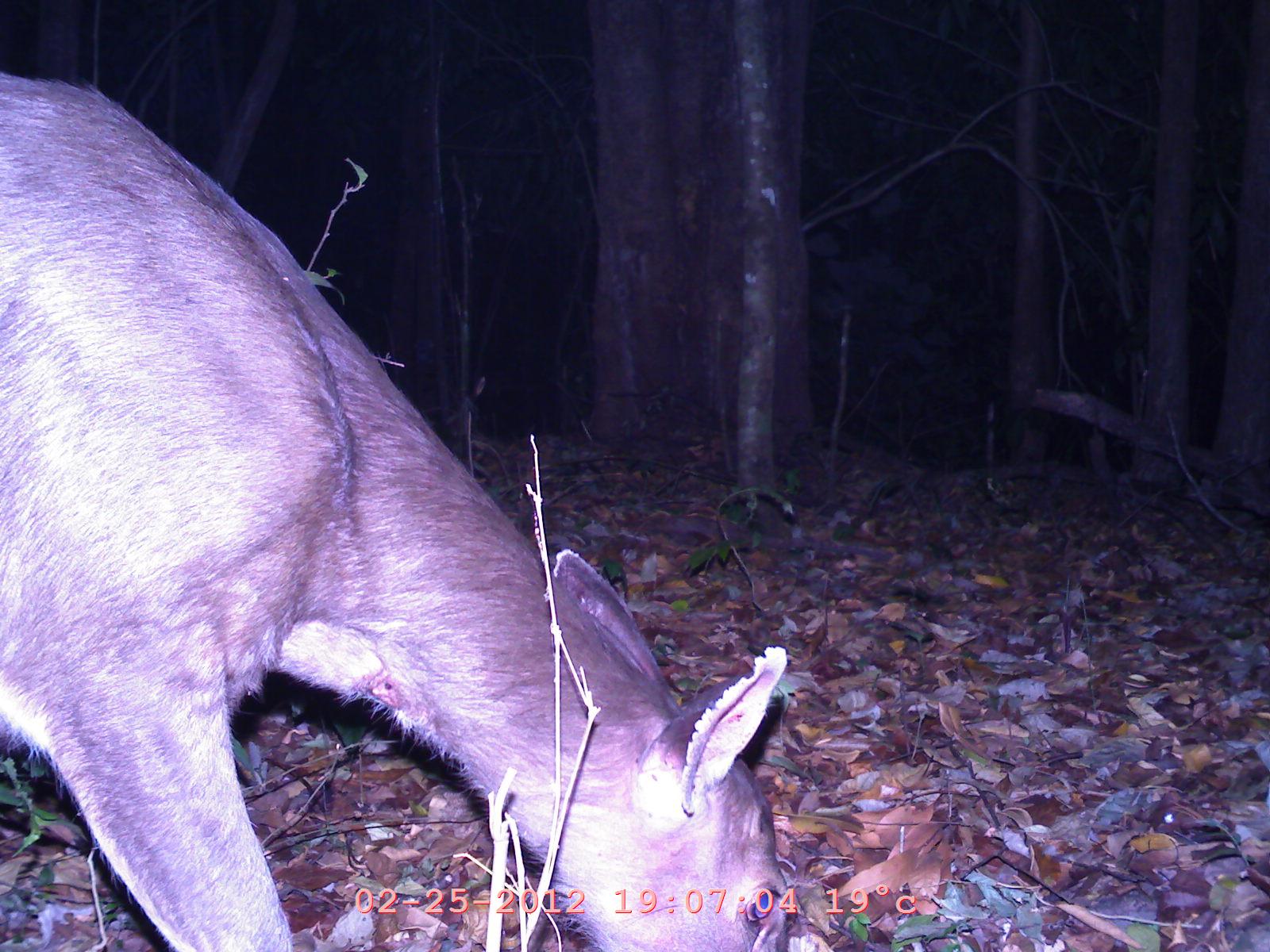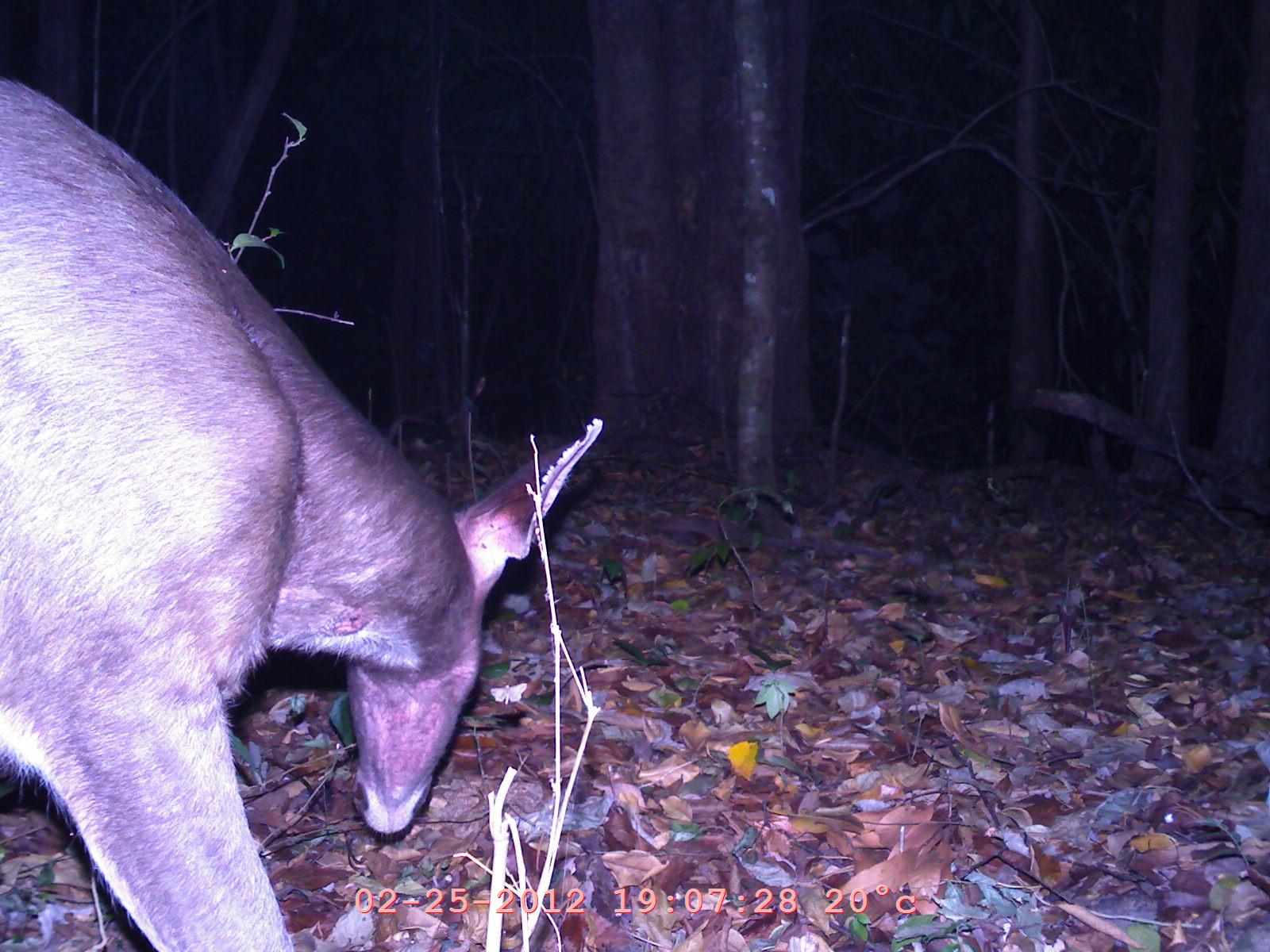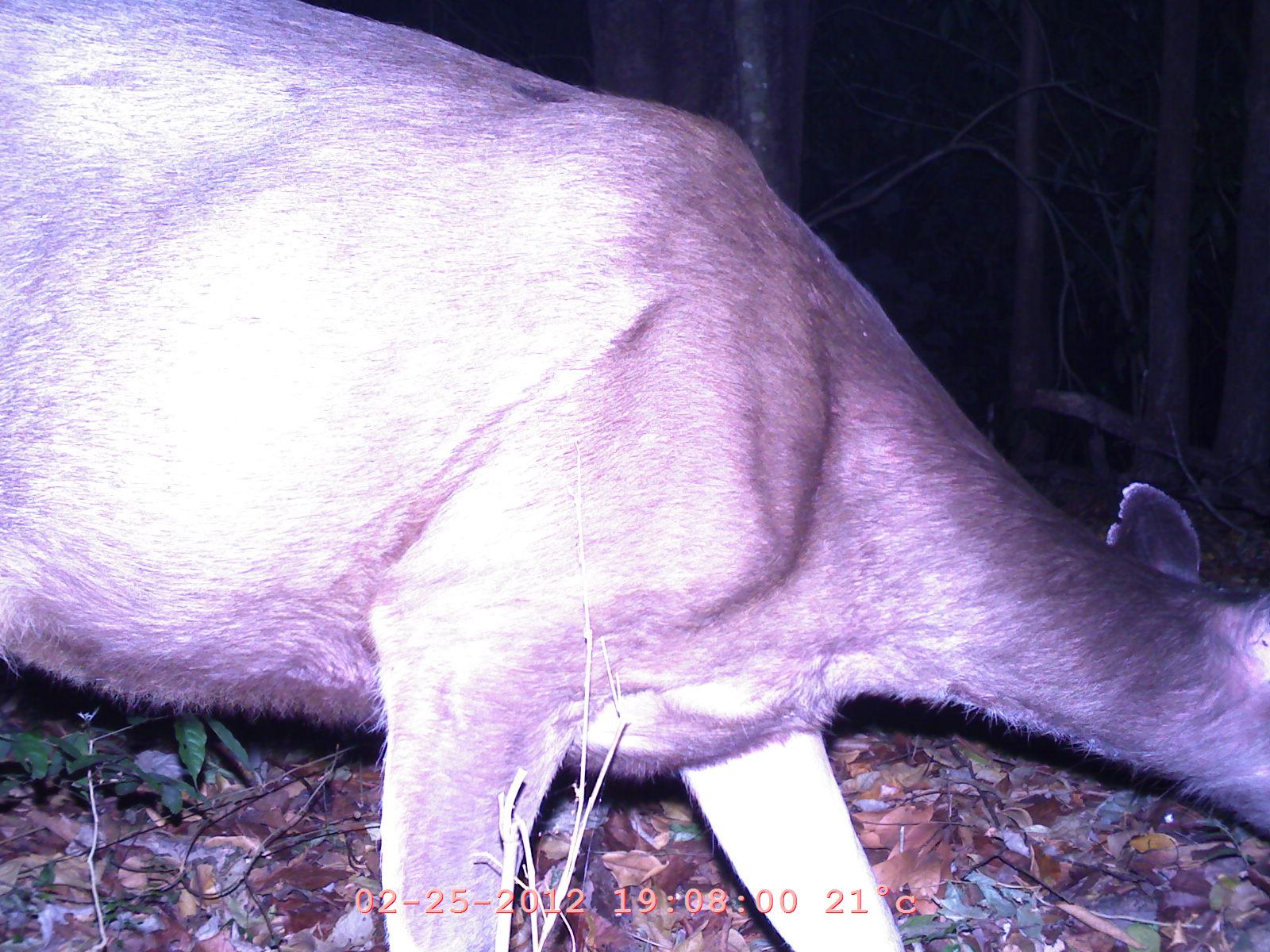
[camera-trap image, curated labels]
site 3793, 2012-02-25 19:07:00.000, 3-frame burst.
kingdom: Animalia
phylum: Chordata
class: Mammalia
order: Artiodactyla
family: Cervidae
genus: Rusa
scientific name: Rusa unicolor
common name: sambar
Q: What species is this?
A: Rusa unicolor (sambar).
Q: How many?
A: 1.